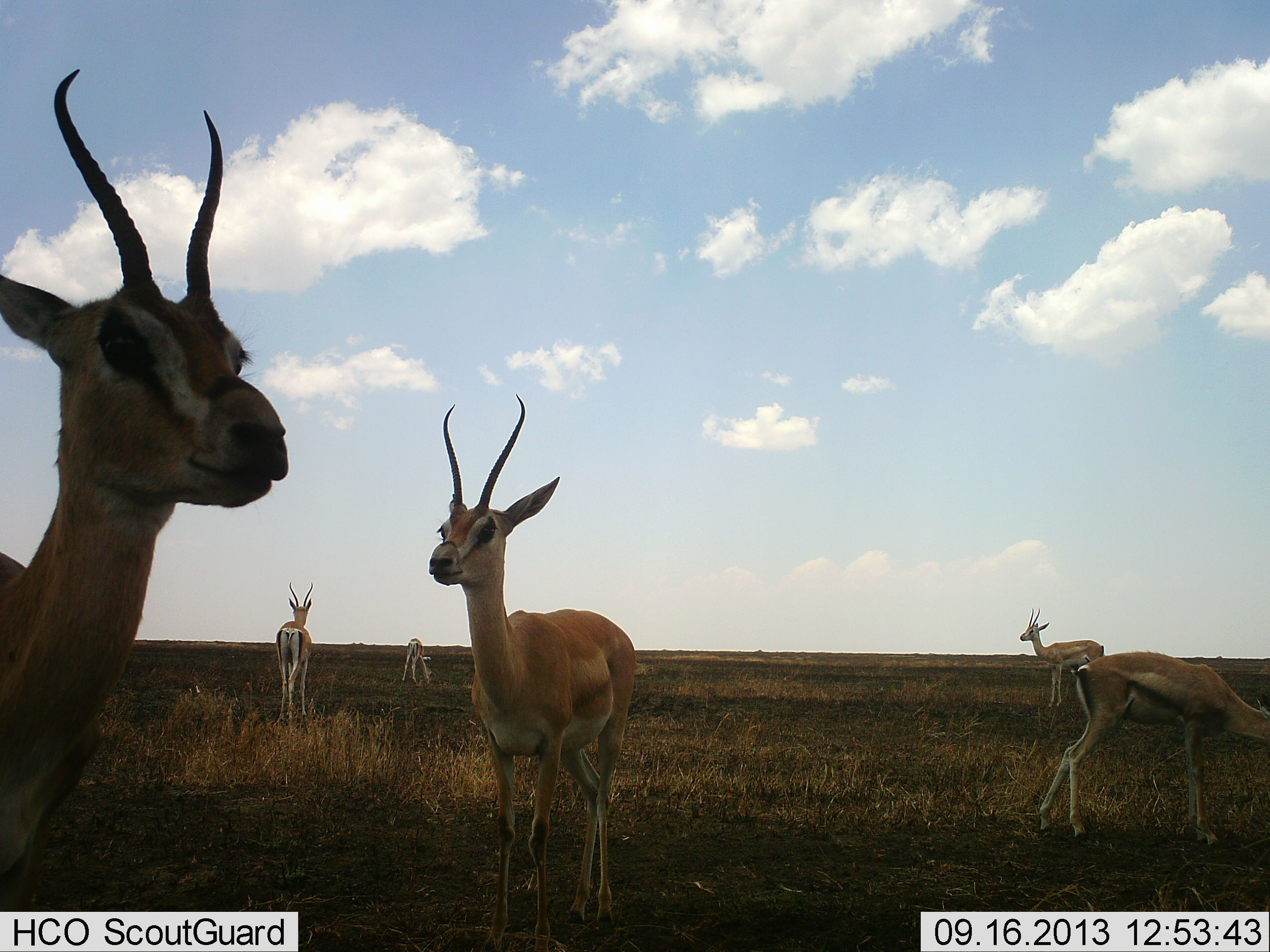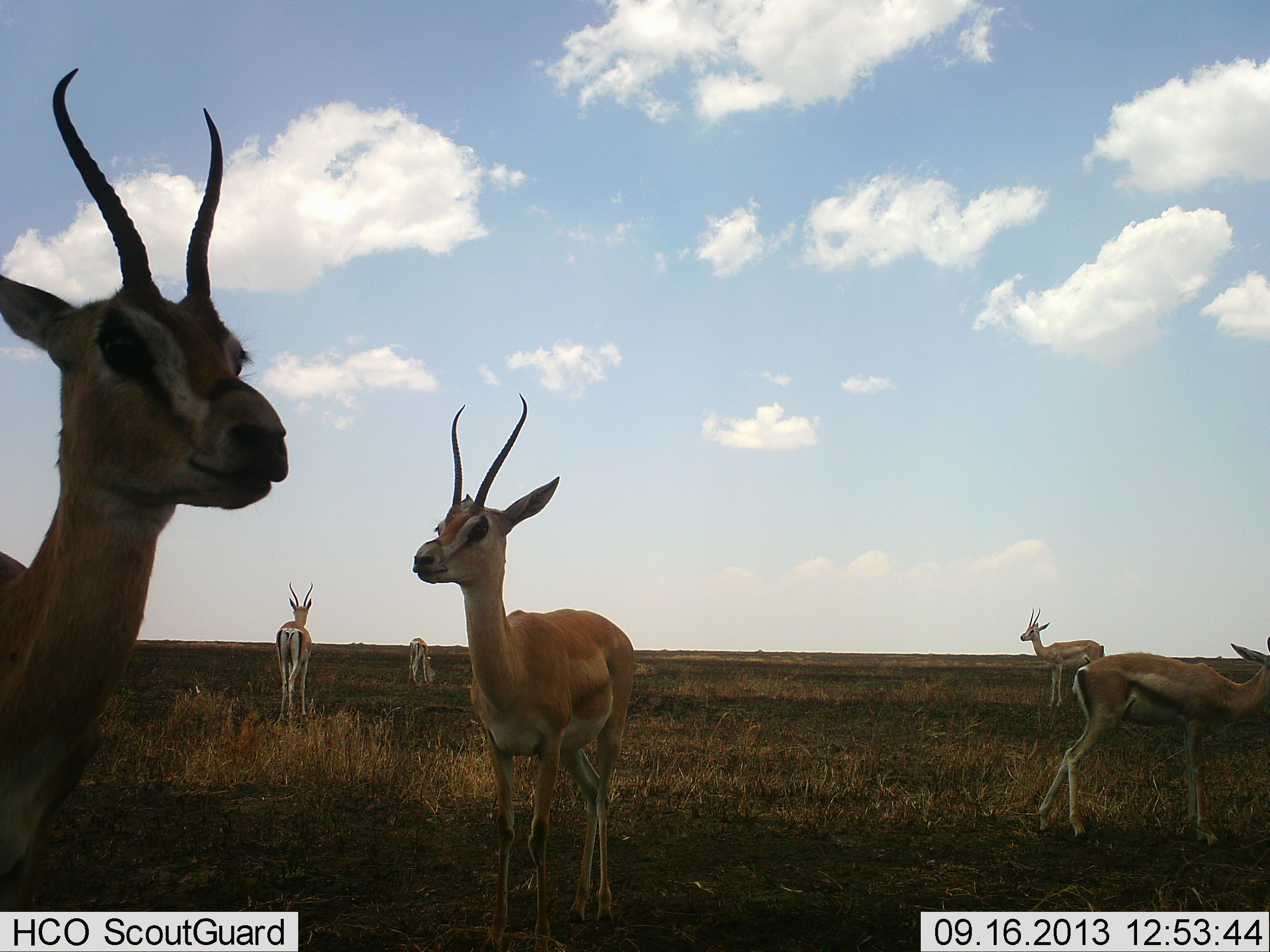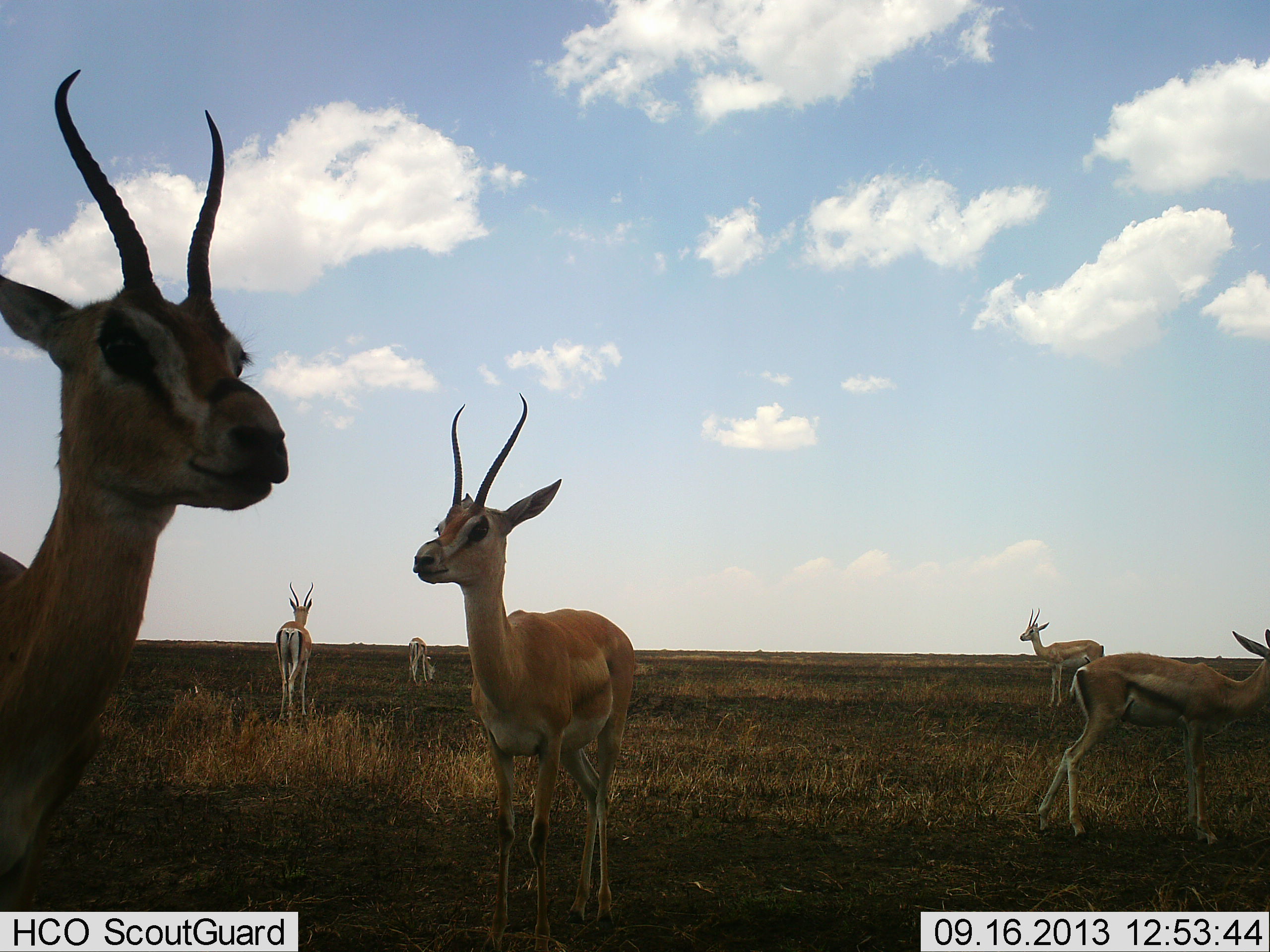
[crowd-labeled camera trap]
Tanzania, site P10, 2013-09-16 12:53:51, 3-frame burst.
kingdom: Animalia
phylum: Chordata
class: Mammalia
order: Artiodactyla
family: Bovidae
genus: Nanger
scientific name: Nanger granti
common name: grant's gazelle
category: gazellegrants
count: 6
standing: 91%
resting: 0%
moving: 12%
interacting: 3%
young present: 3%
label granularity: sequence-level